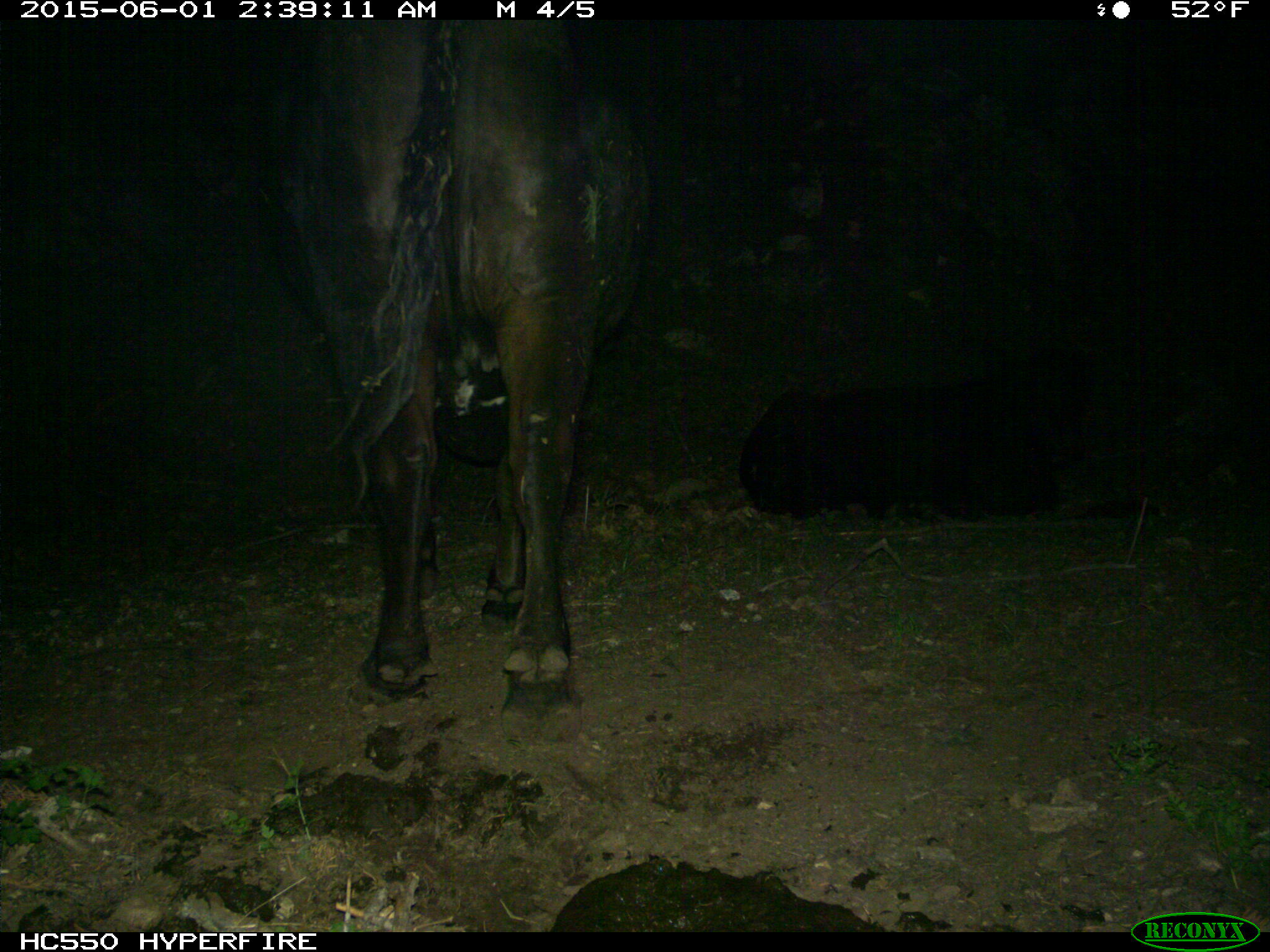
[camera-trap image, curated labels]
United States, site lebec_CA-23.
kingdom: Animalia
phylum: Chordata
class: Mammalia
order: Artiodactyla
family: Bovidae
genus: Bos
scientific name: Bos taurus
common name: domestic cow